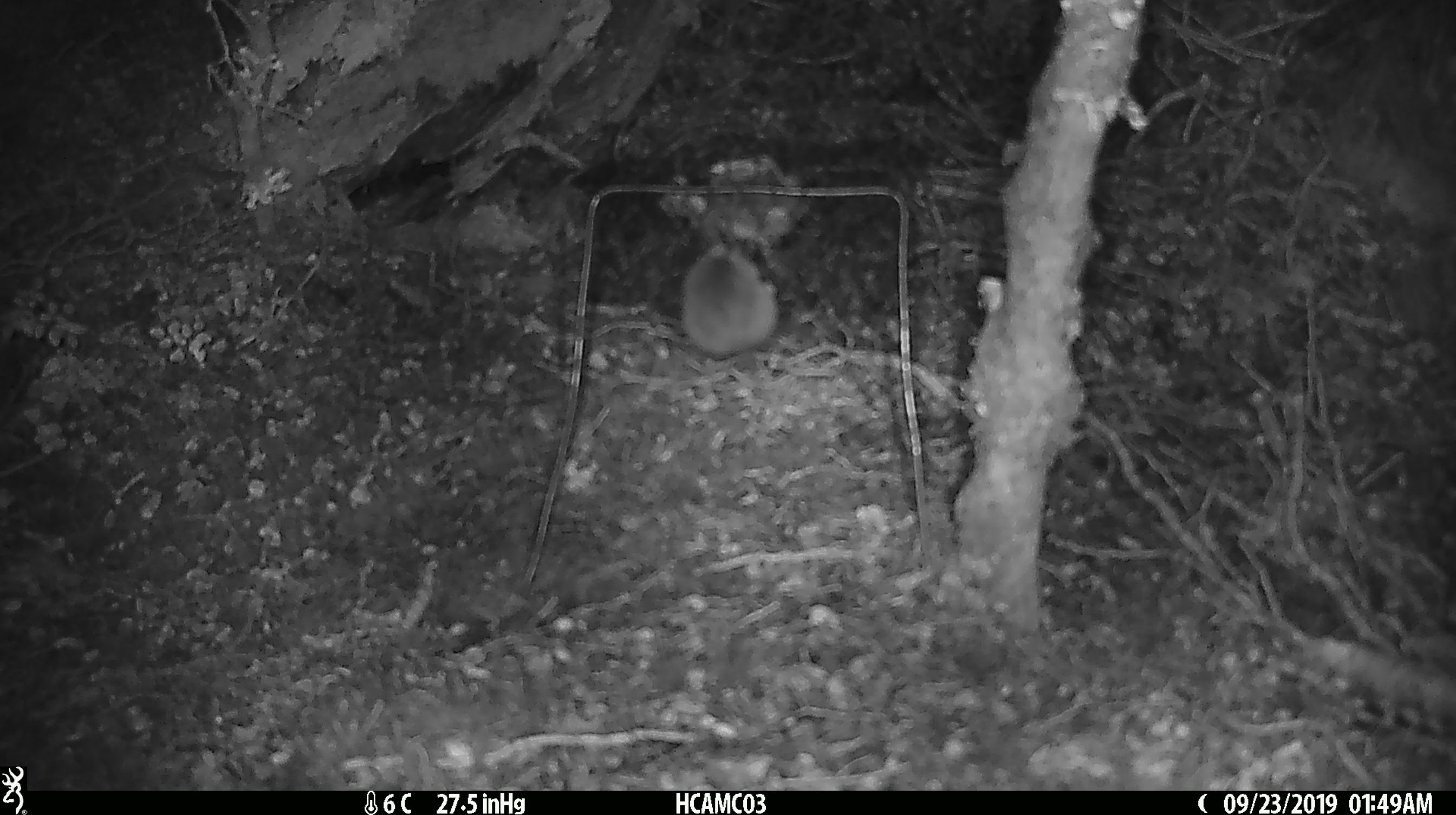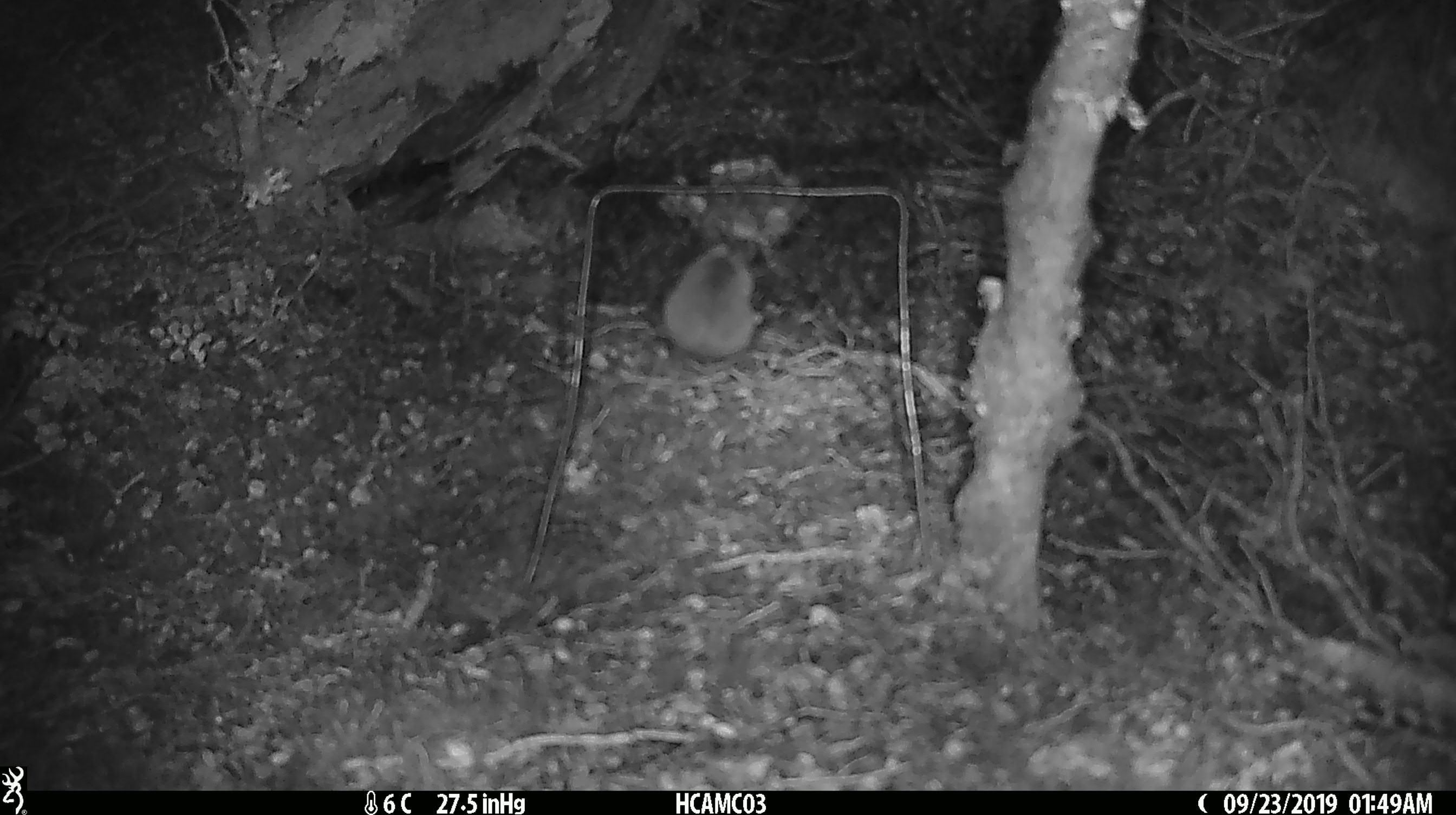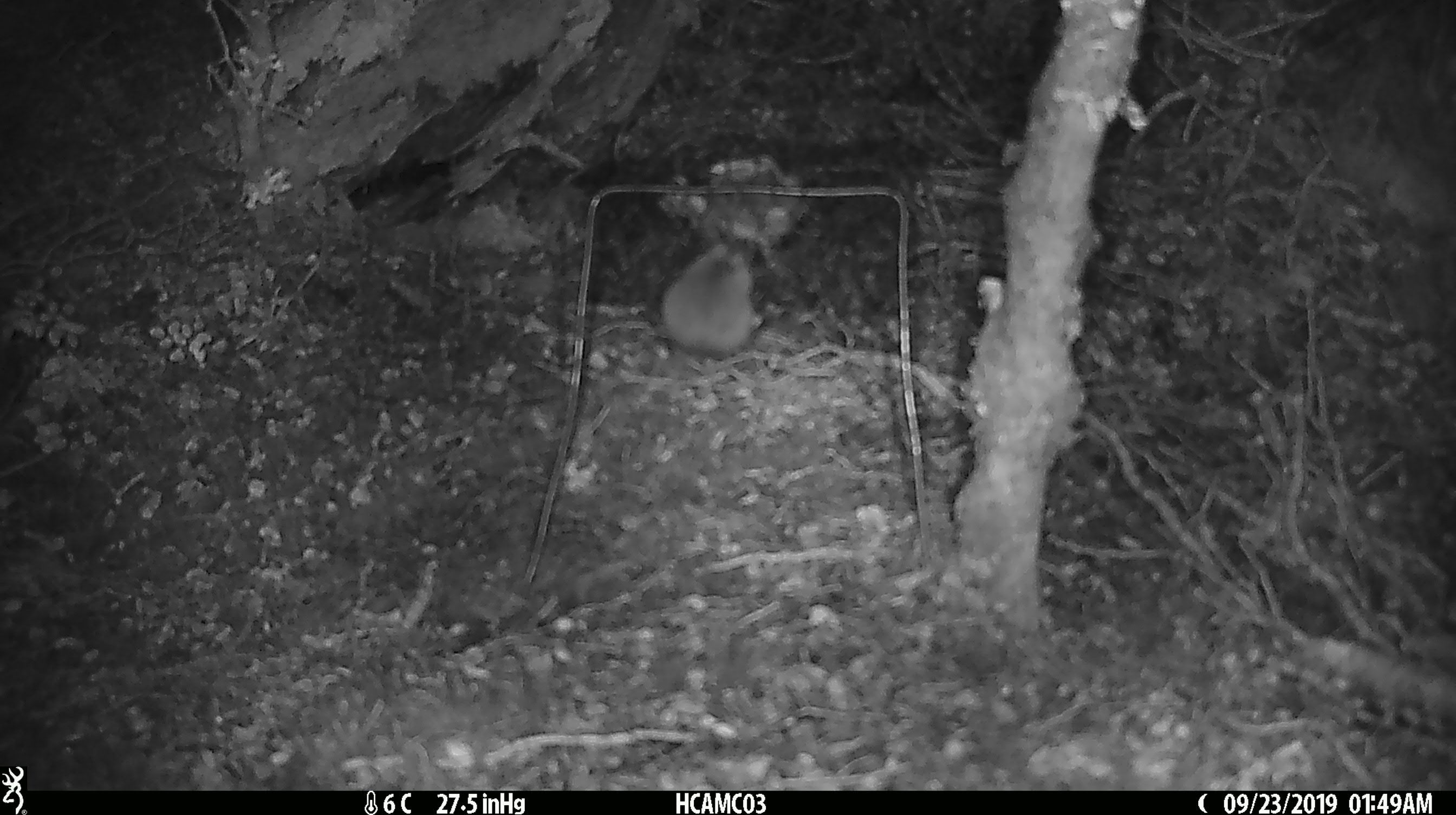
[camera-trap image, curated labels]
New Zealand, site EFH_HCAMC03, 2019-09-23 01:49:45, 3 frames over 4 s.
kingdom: Animalia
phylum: Chordata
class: Mammalia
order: Rodentia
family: Muridae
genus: Mus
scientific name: Mus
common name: mouse